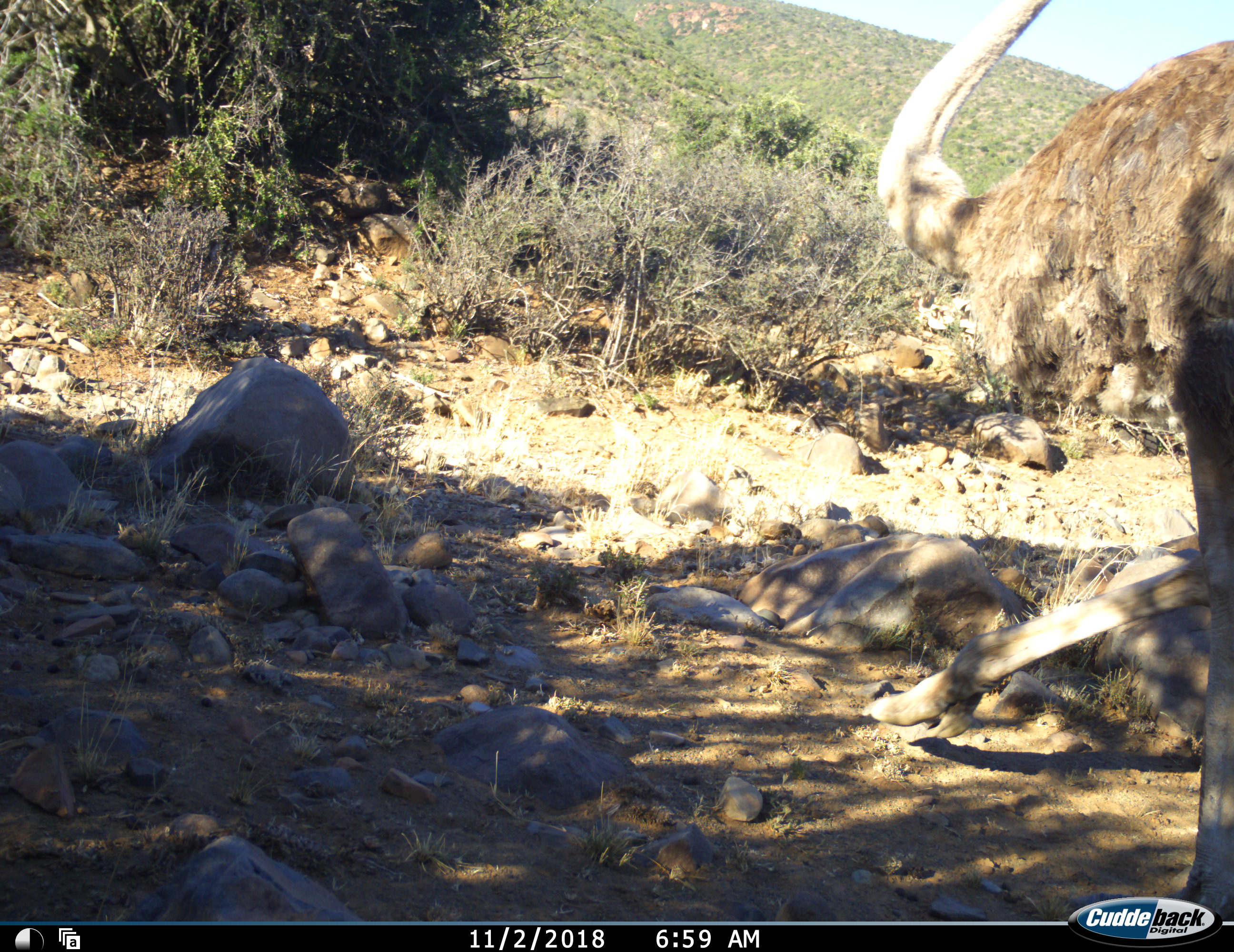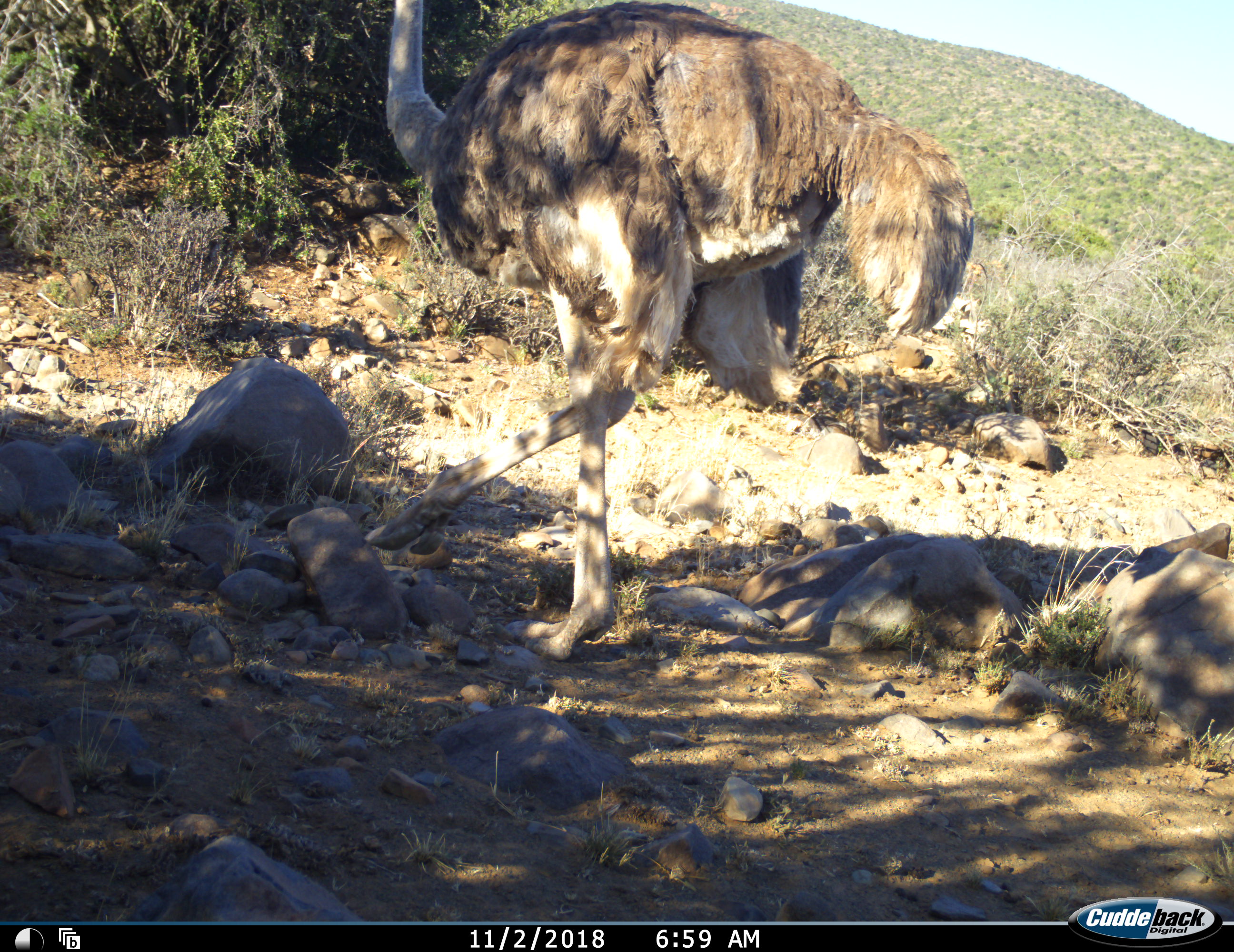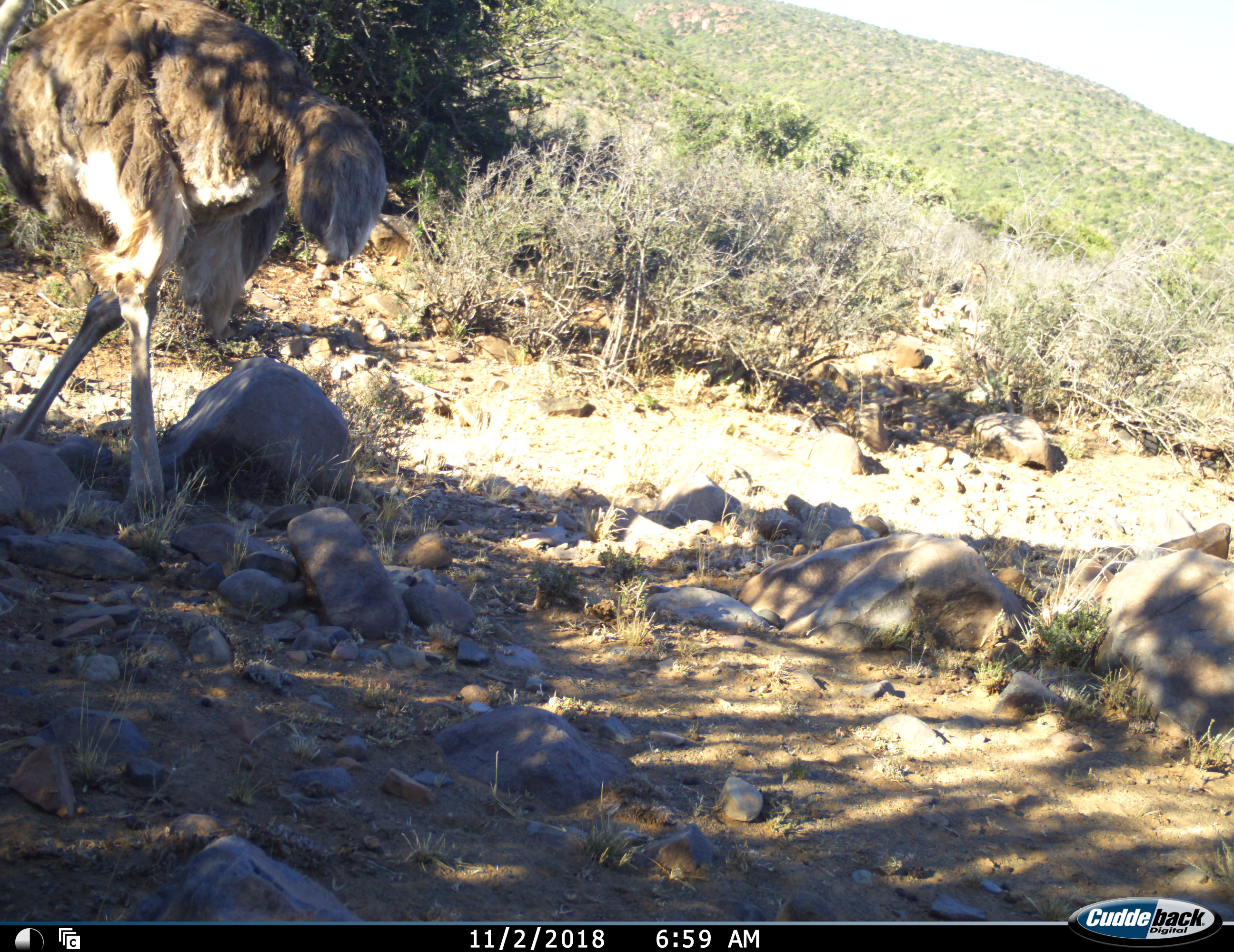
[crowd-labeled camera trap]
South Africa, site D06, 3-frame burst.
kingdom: Animalia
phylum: Chordata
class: Aves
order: Struthioniformes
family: Struthionidae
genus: Struthio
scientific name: Struthio camelus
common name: ostrich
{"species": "ostrich (Struthio camelus)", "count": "1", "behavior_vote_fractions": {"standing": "0%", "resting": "0%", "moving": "100%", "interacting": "0%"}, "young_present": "0%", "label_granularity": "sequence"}